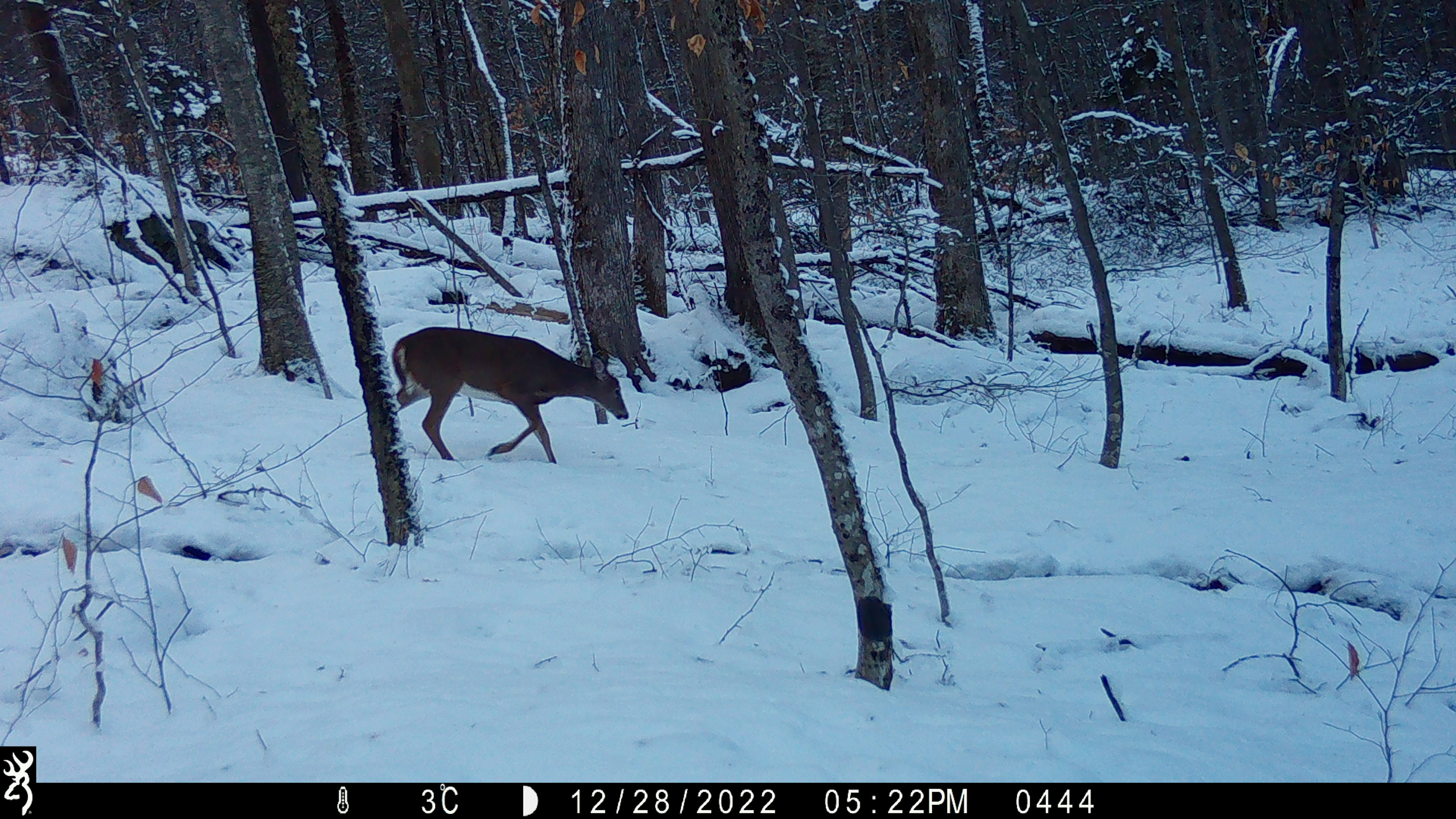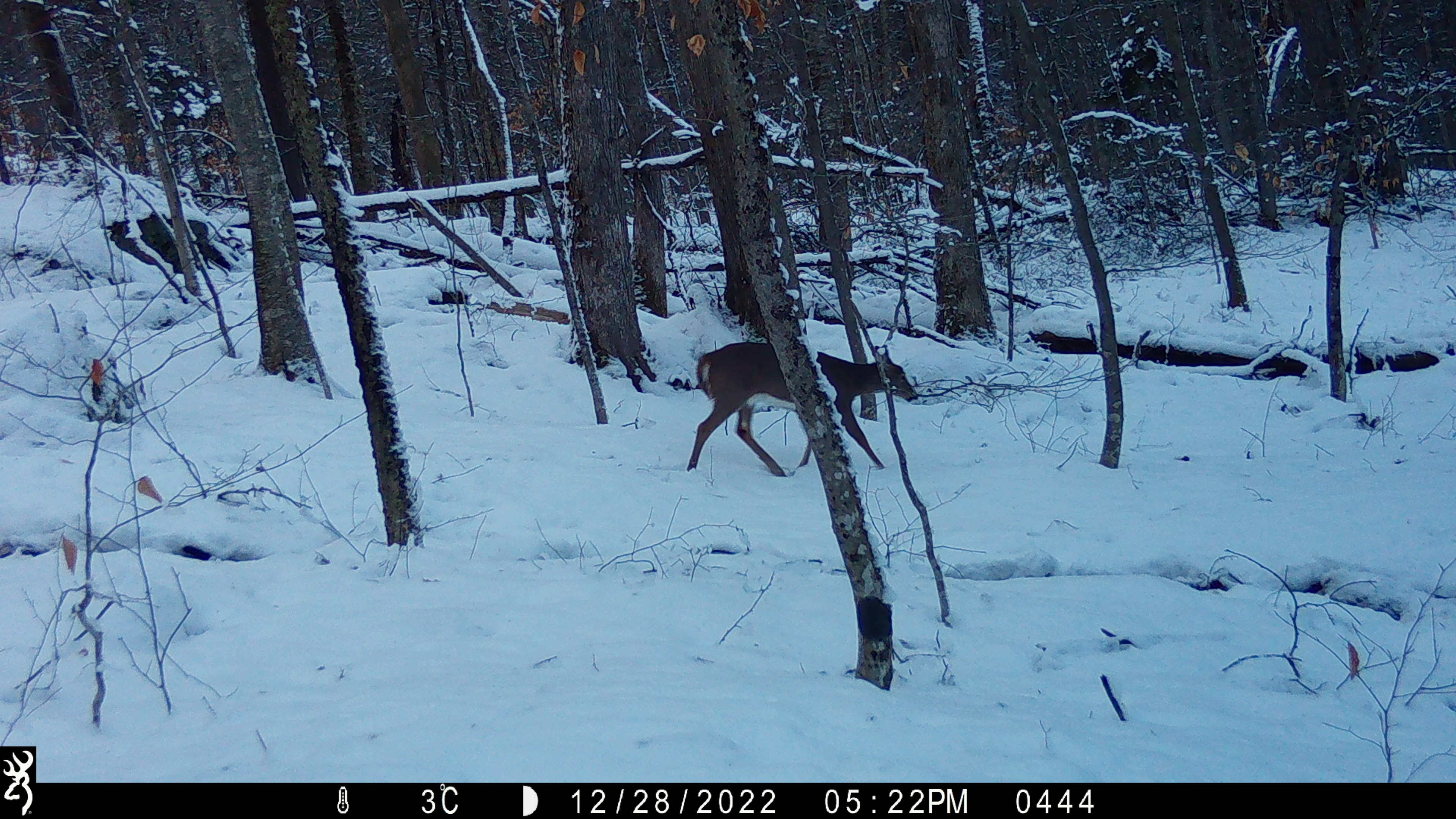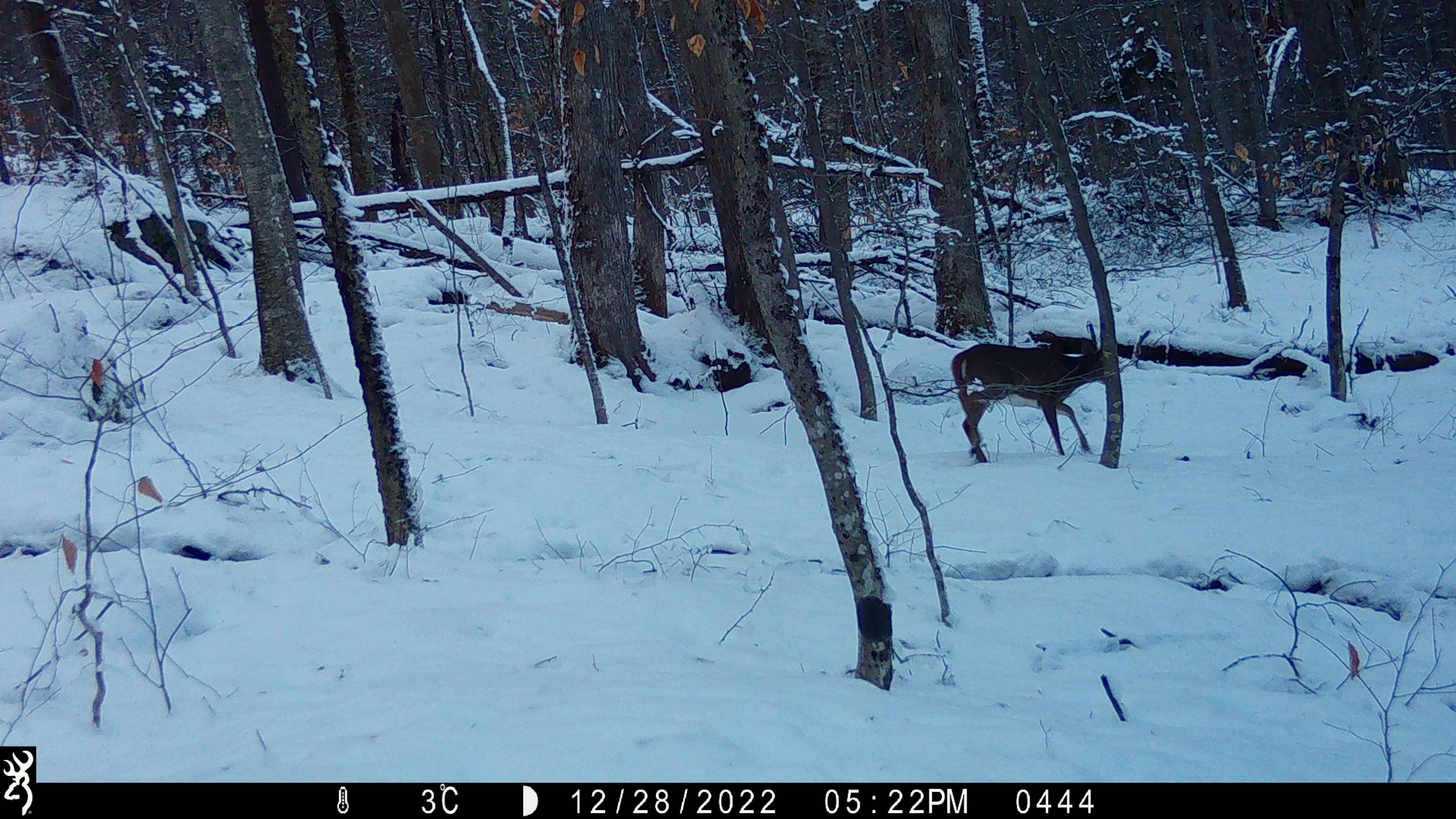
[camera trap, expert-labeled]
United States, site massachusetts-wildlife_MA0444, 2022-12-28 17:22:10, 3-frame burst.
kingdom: Animalia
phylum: Chordata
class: Mammalia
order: Artiodactyla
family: Cervidae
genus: Odocoileus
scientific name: Odocoileus virginianus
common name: white-tailed deer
White-tailed deer (Odocoileus virginianus).